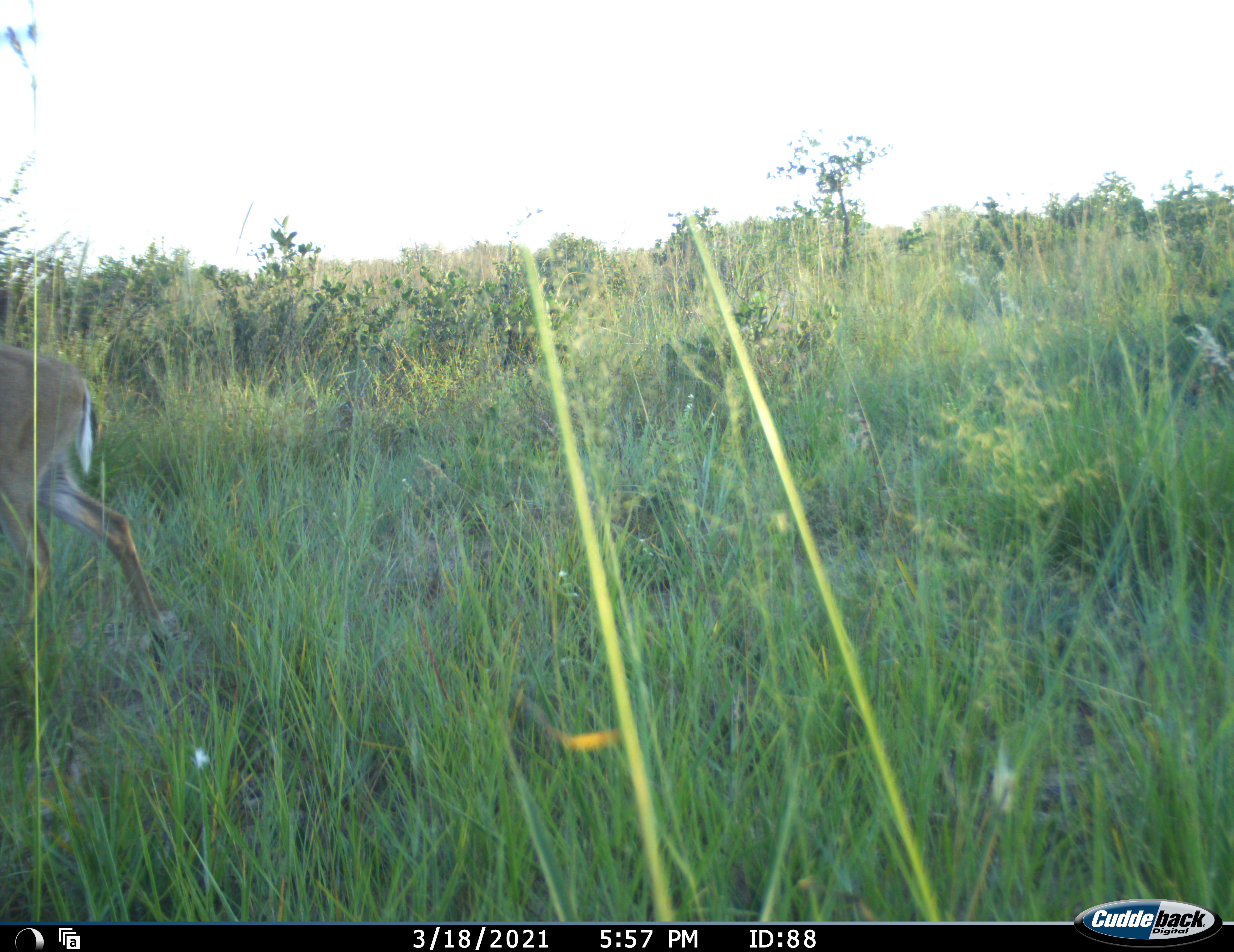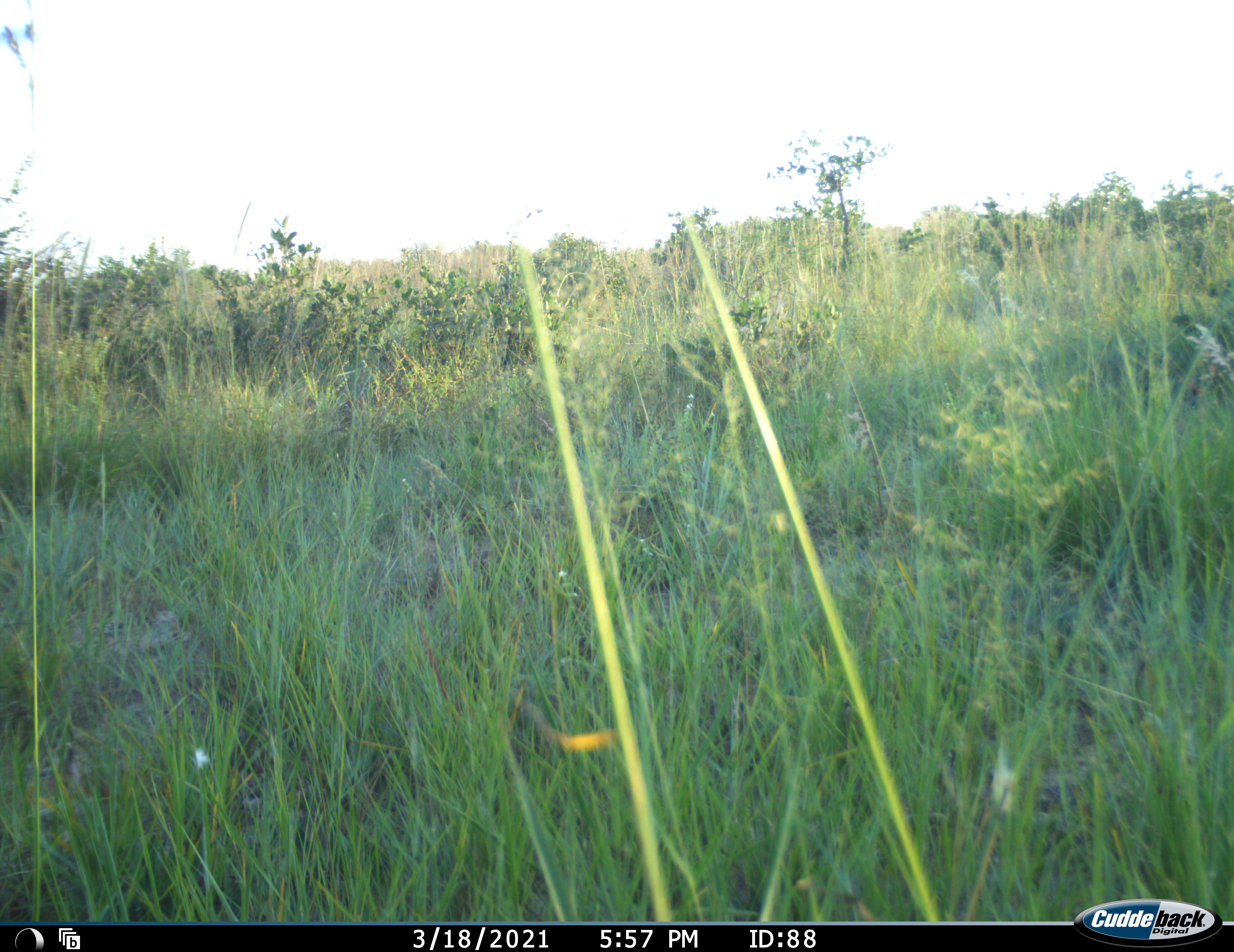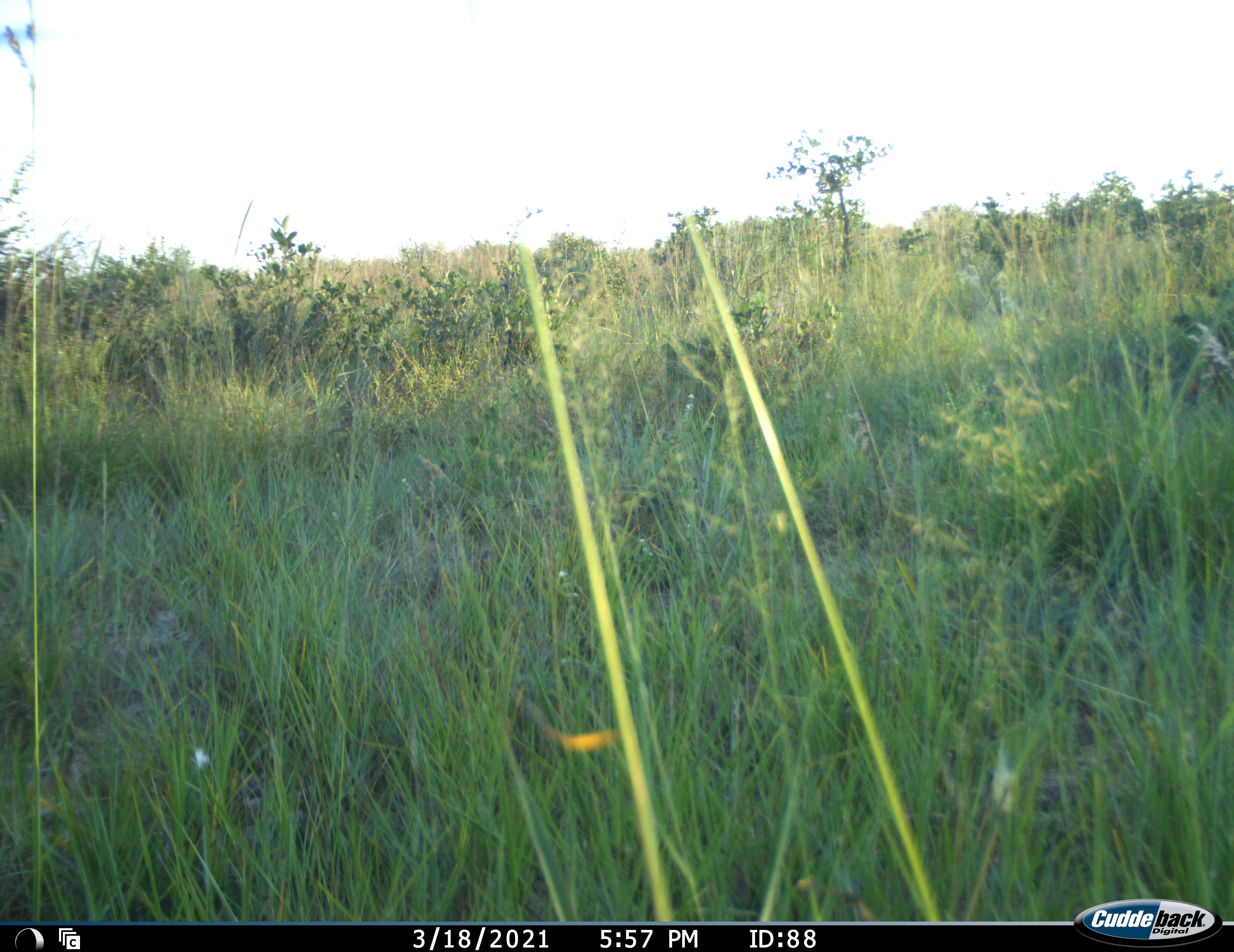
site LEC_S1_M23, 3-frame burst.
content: unidentified animal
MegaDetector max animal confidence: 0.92